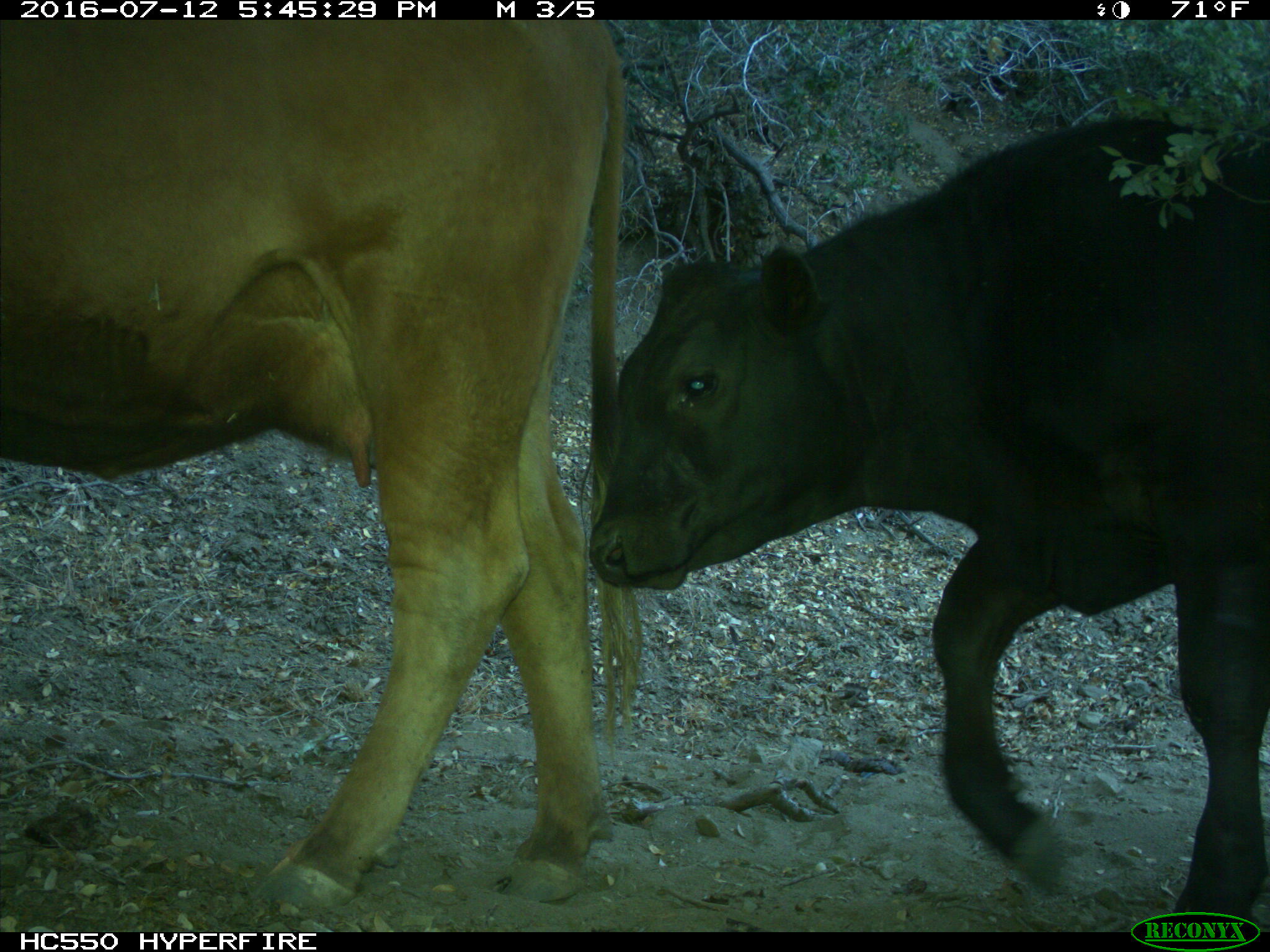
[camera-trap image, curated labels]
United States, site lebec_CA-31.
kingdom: Animalia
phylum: Chordata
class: Mammalia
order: Artiodactyla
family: Bovidae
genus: Bos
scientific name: Bos taurus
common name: domestic cow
Bos taurus (domestic cow).